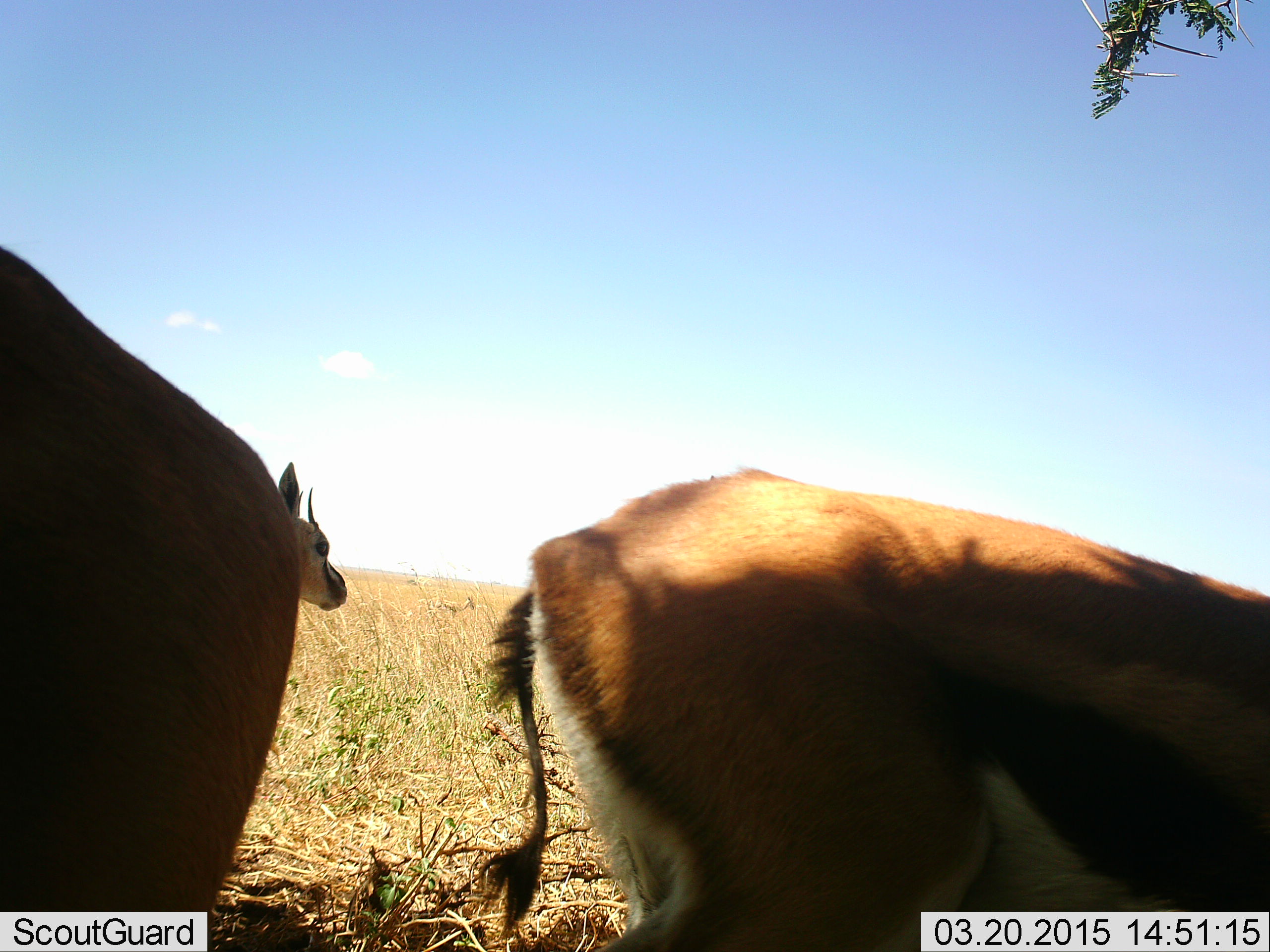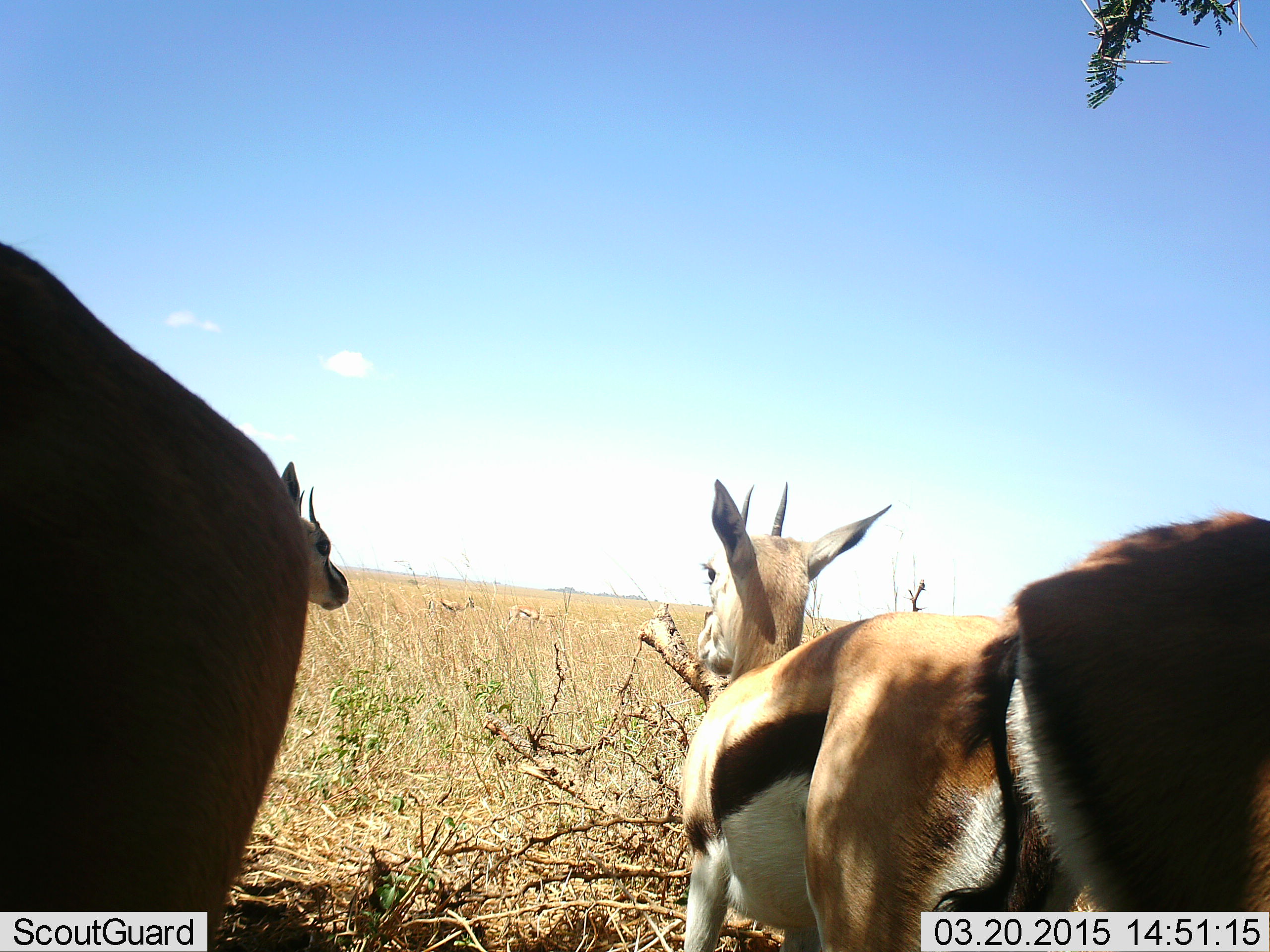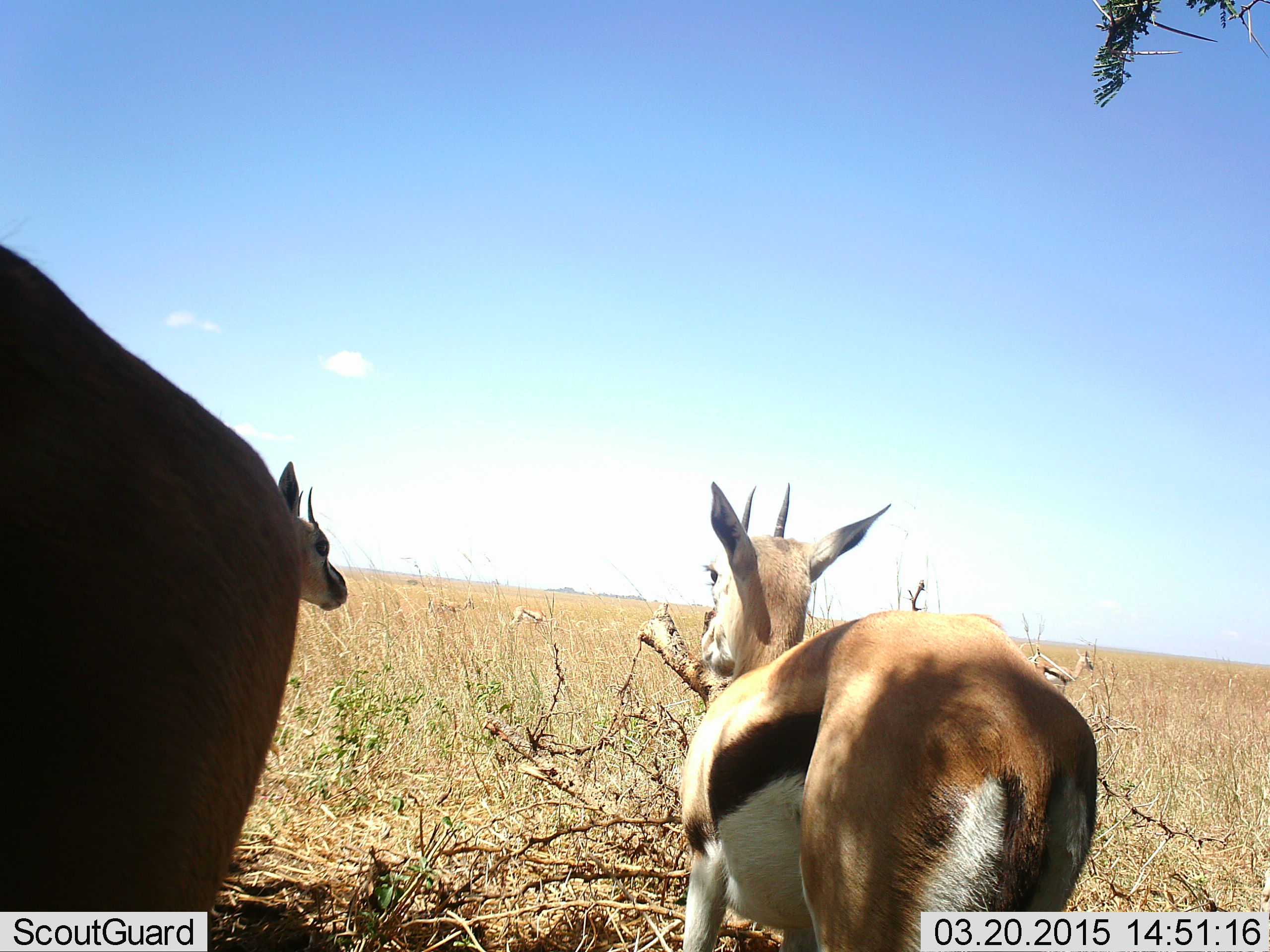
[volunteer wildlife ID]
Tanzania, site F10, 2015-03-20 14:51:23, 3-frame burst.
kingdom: Animalia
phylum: Chordata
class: Mammalia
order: Artiodactyla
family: Bovidae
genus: Eudorcas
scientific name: Eudorcas thomsonii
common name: thomson's gazelle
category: gazellethomsons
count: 4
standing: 90%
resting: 10%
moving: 60%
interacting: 0%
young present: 0%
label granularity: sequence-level